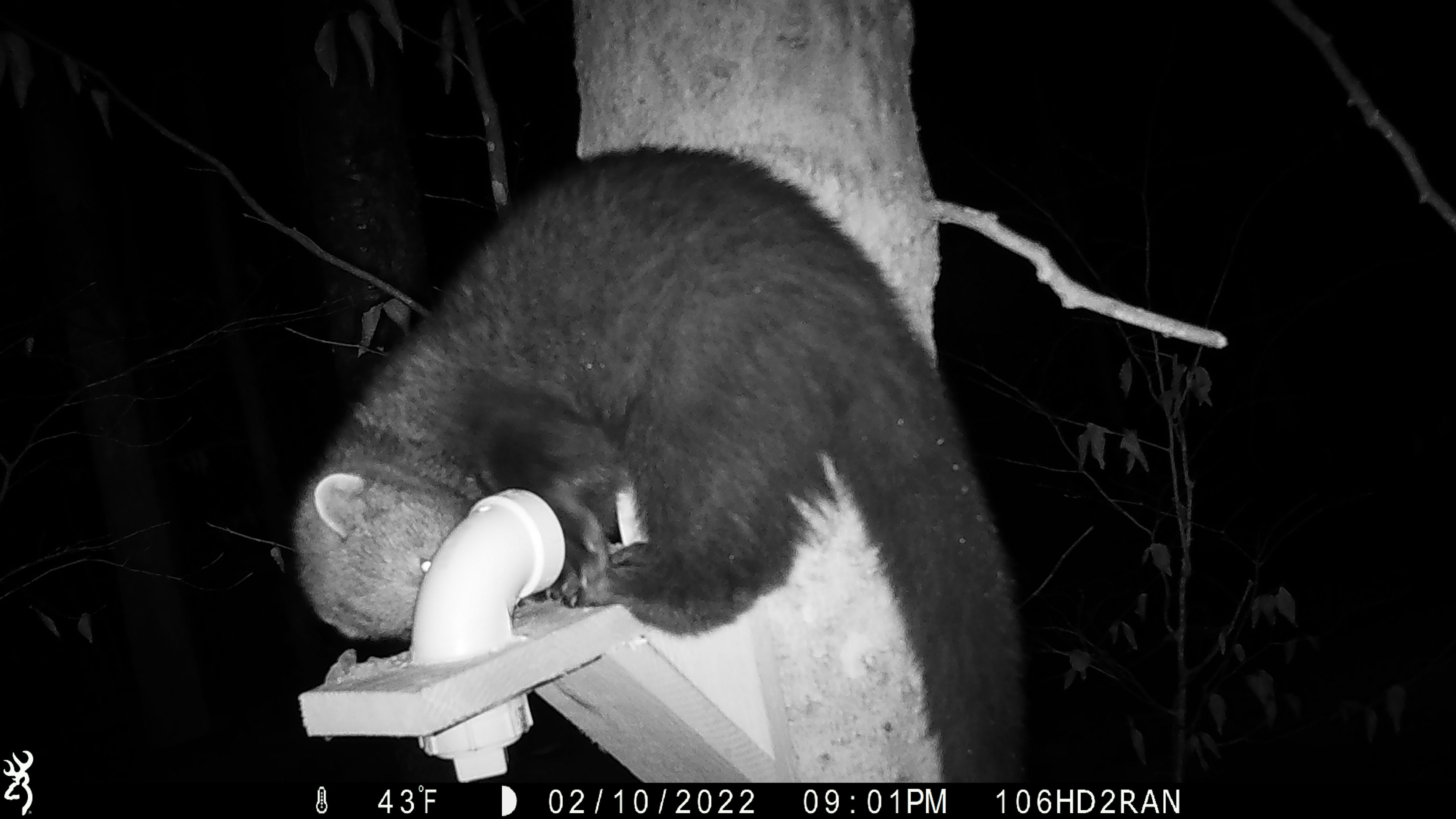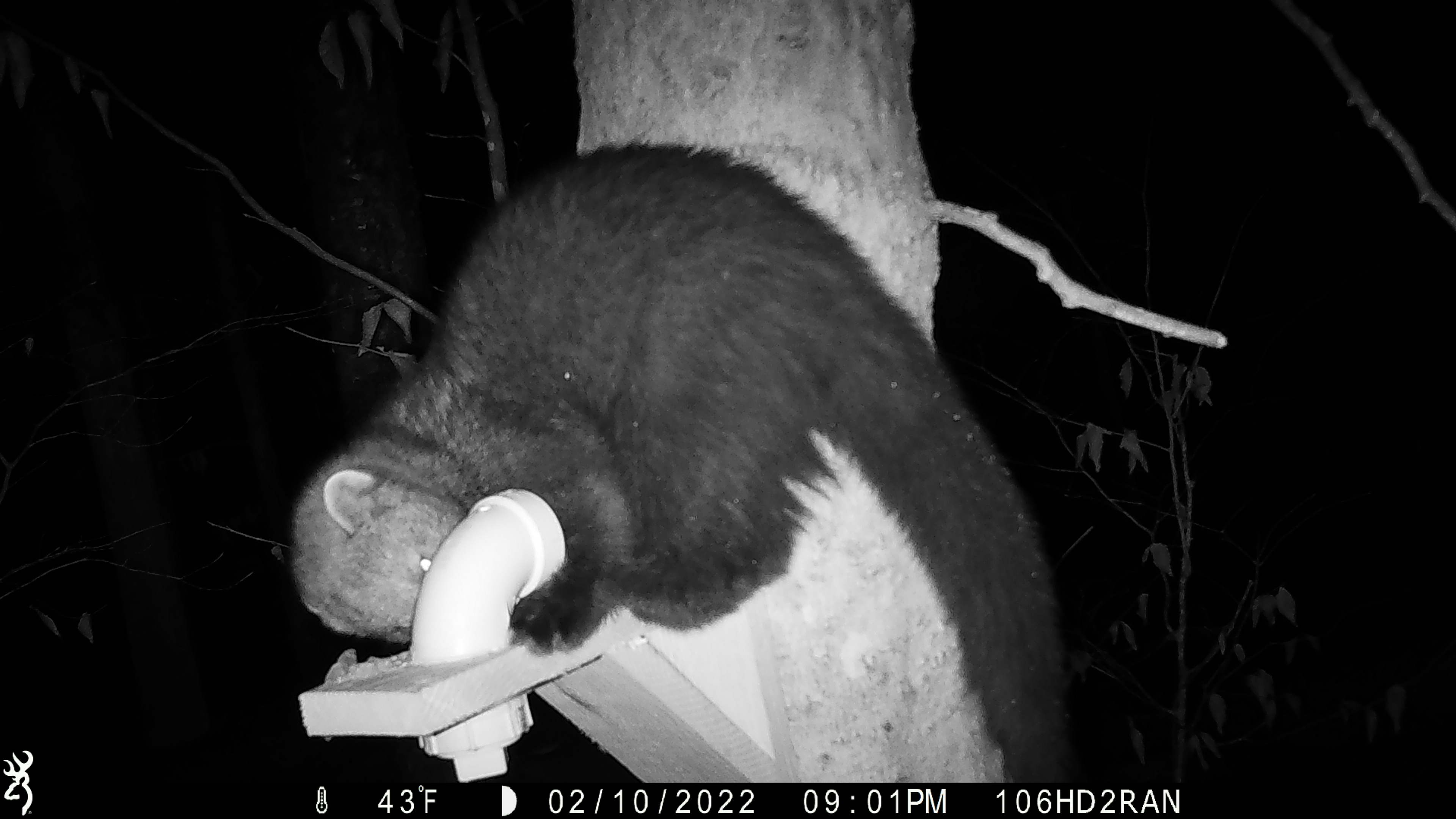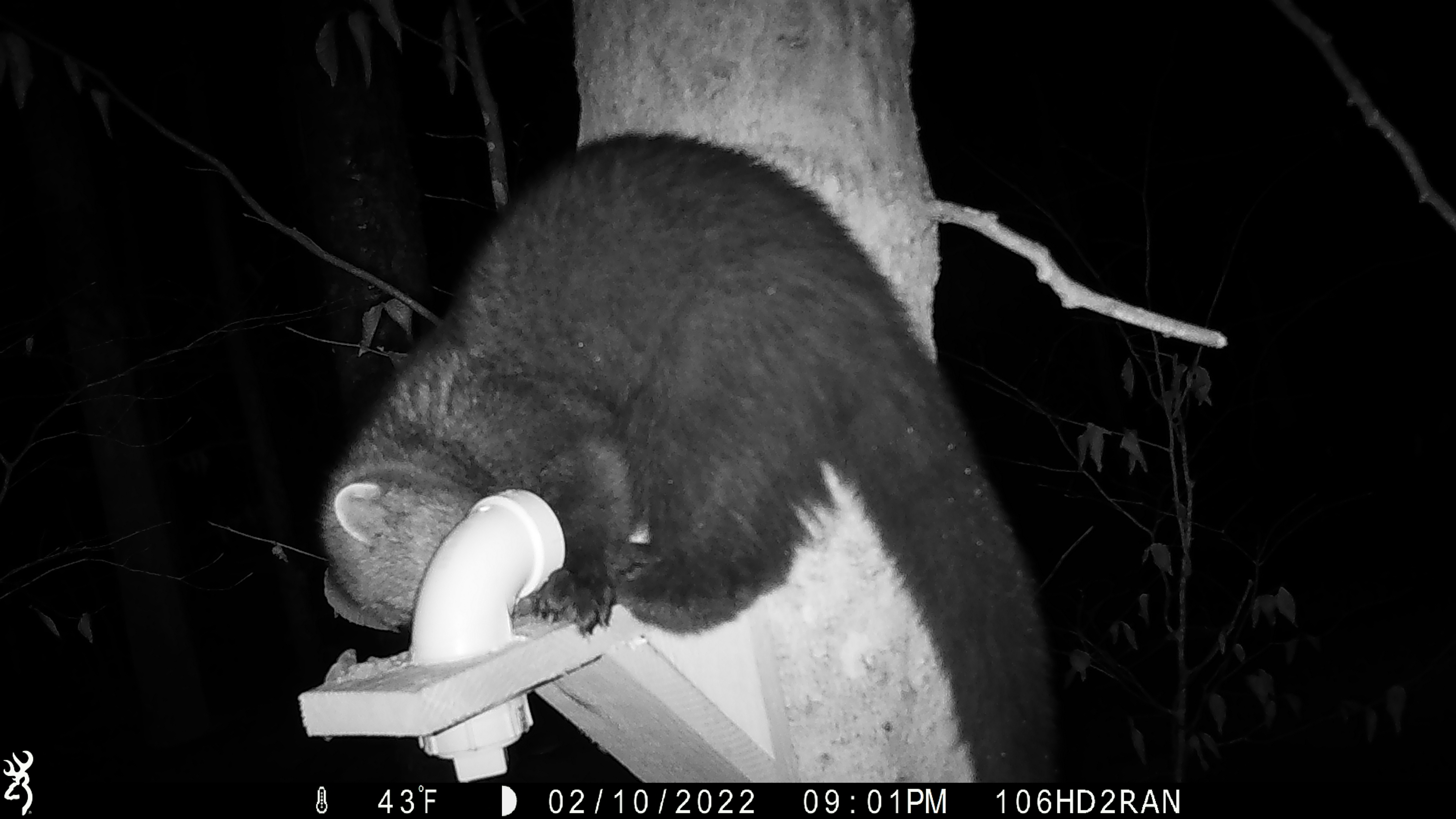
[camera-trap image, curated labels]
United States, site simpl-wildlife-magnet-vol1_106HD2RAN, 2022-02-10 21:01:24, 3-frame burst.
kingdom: Animalia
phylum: Chordata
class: Mammalia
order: Carnivora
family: Mustelidae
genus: Pekania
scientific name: Pekania pennanti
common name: fisher